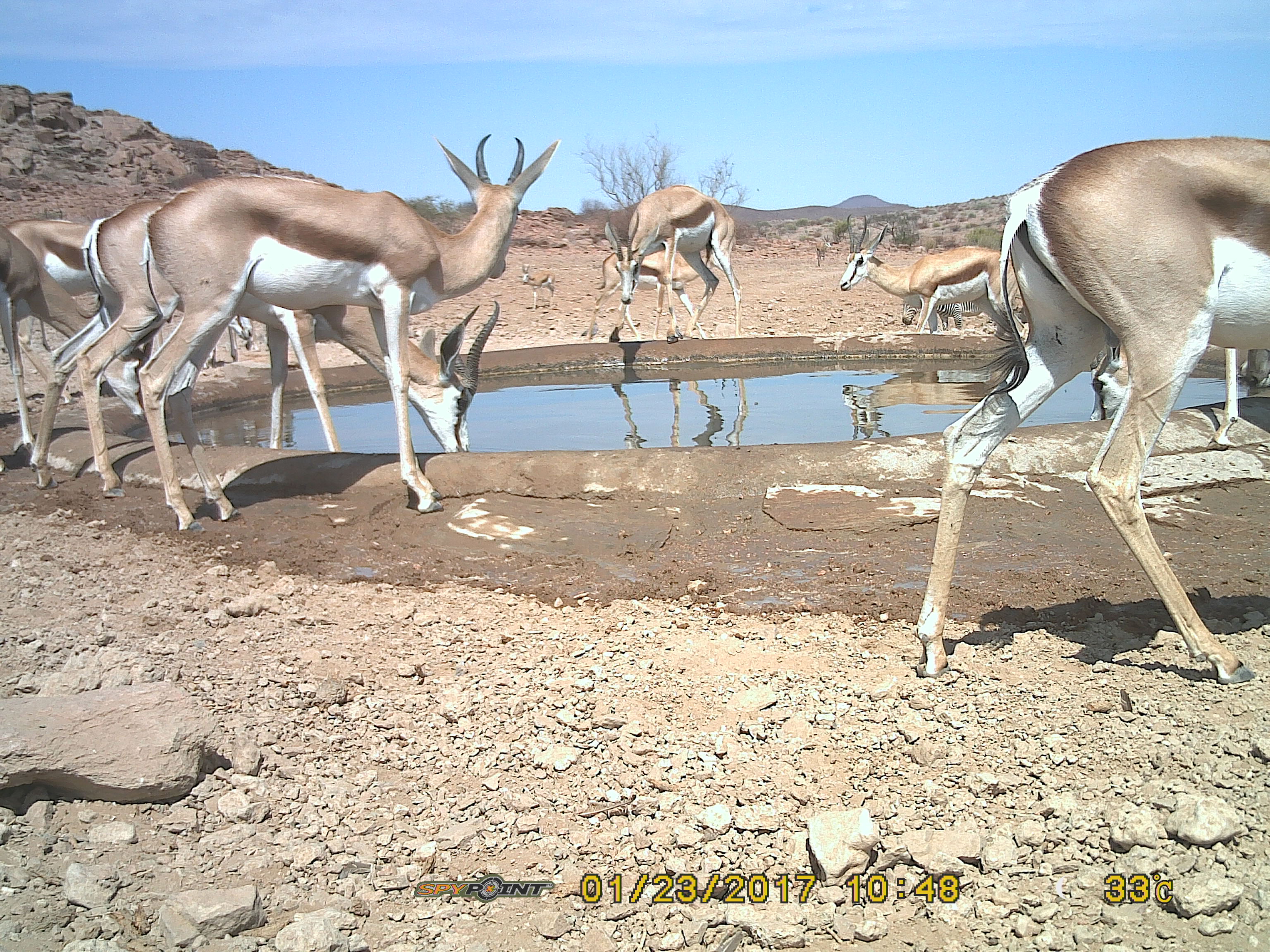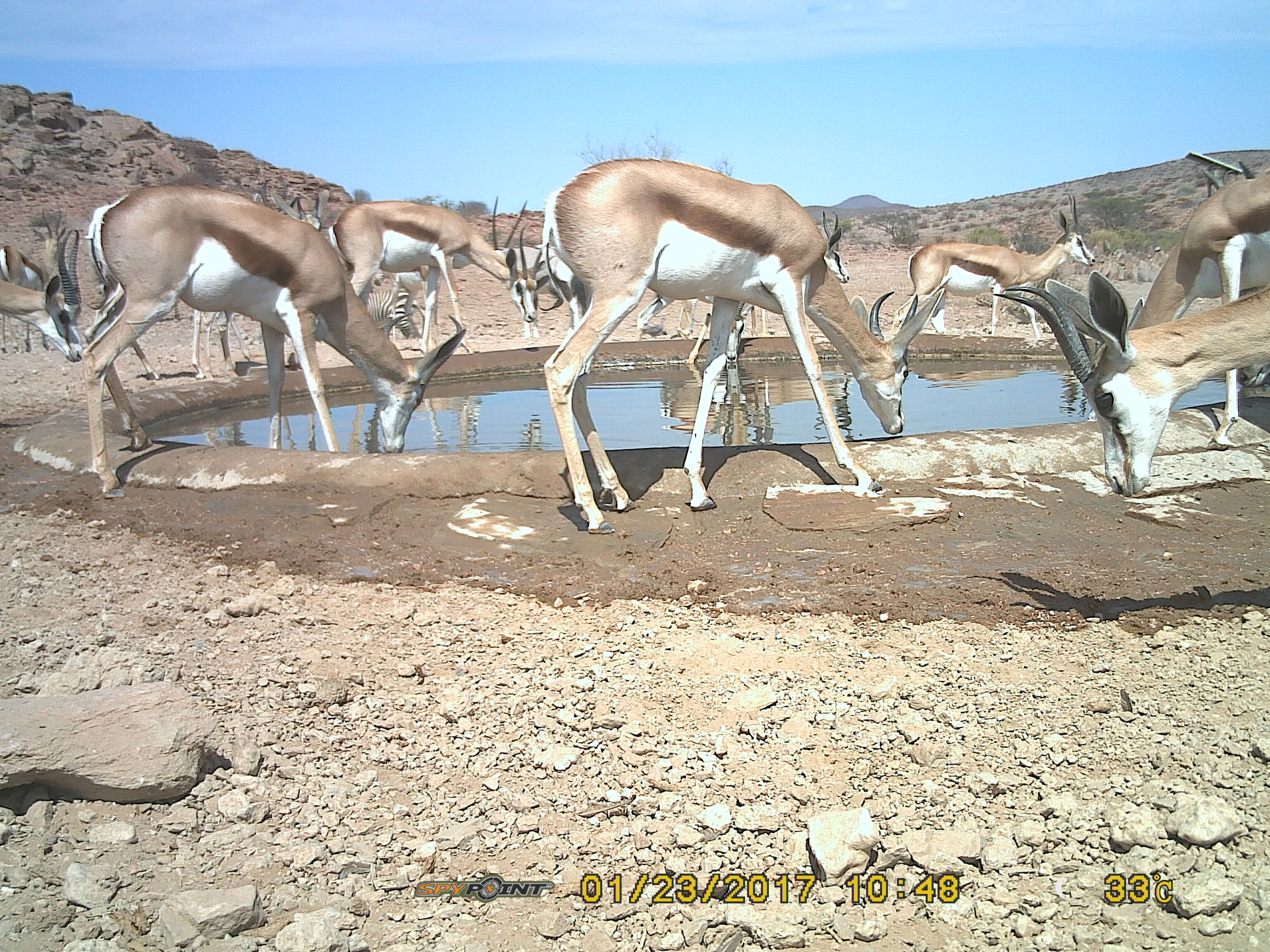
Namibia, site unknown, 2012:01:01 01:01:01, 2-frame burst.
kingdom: Animalia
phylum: Chordata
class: Mammalia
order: Artiodactyla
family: Bovidae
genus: Antidorcas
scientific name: Antidorcas marsupialis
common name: springbok